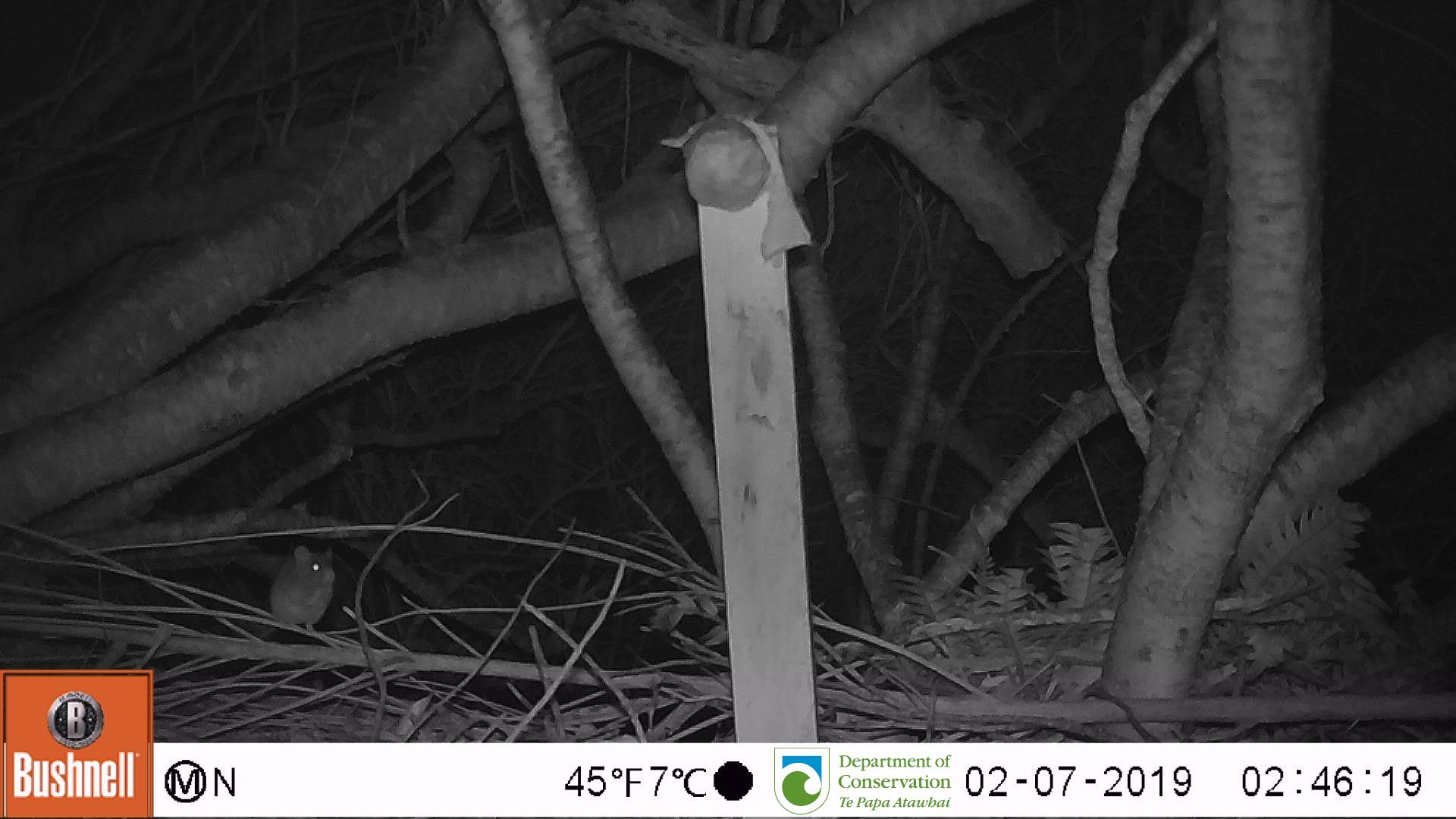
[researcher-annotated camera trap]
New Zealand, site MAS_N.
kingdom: Animalia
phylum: Chordata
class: Mammalia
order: Rodentia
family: Muridae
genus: Mus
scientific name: Mus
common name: mouse